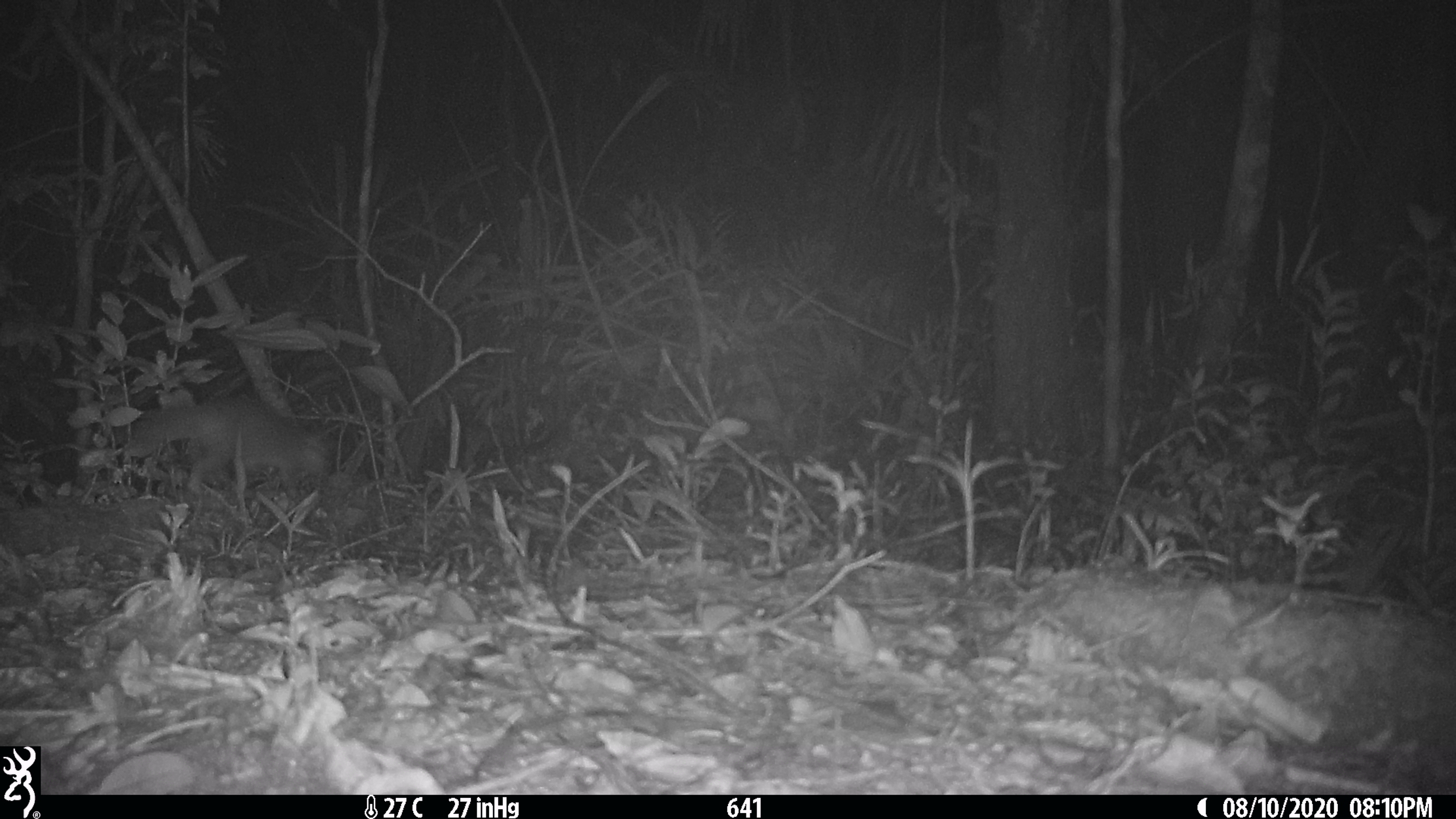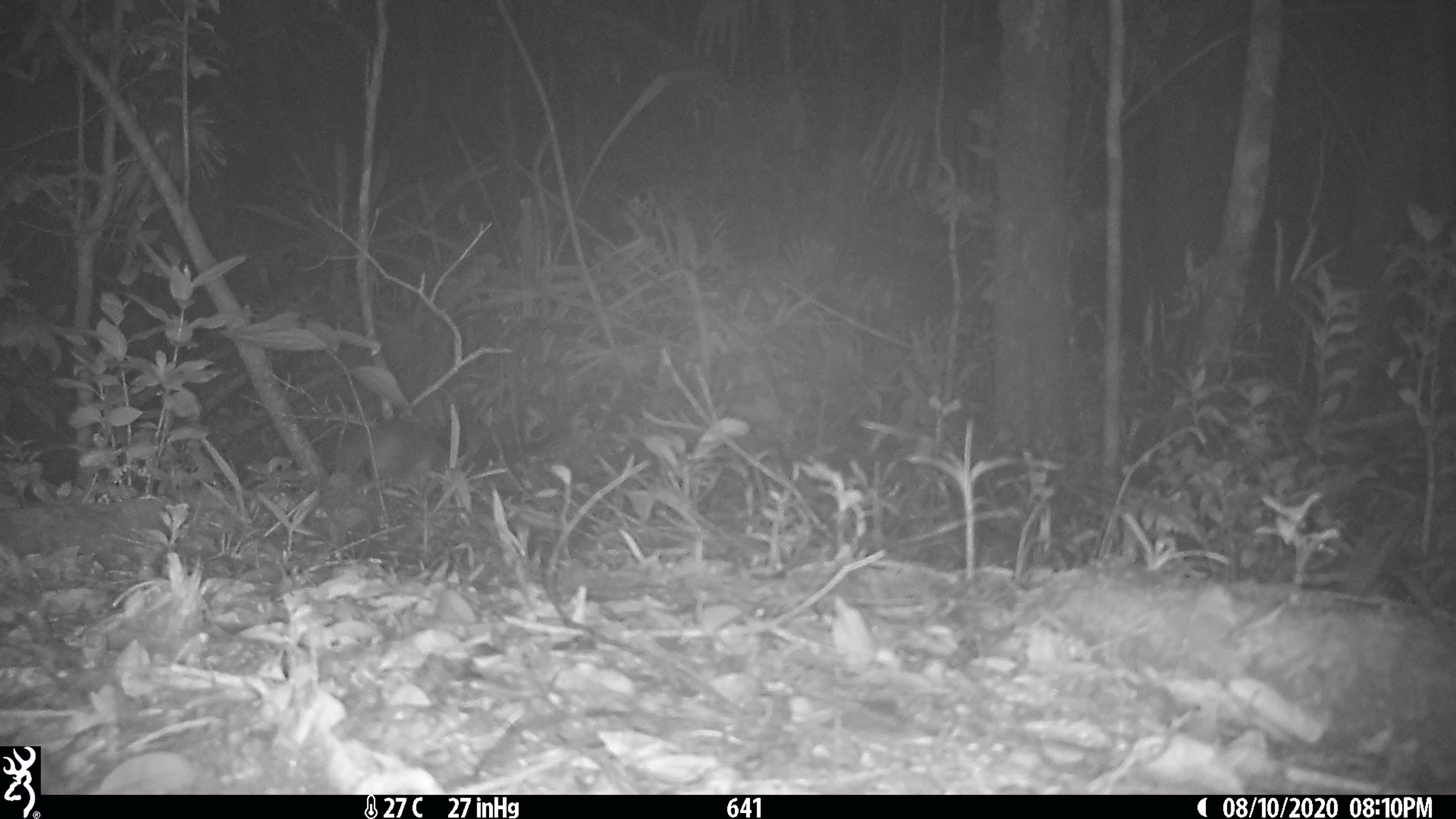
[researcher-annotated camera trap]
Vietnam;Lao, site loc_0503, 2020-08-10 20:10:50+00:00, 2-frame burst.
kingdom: Animalia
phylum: Chordata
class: Mammalia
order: Carnivora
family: Mustelidae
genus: Melogale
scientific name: Melogale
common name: ferret badger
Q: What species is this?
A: Ferret badger (Melogale).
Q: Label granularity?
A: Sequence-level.